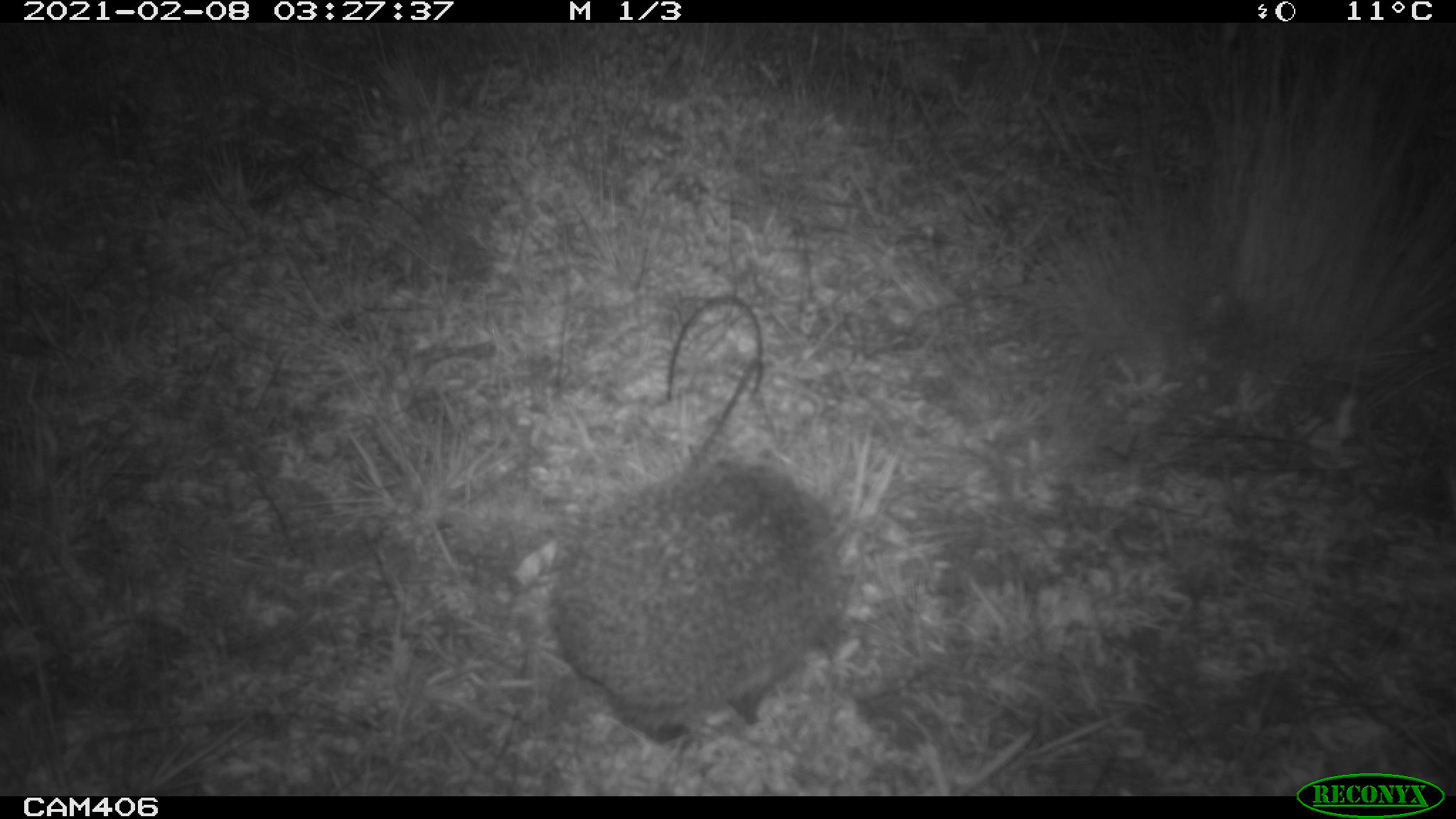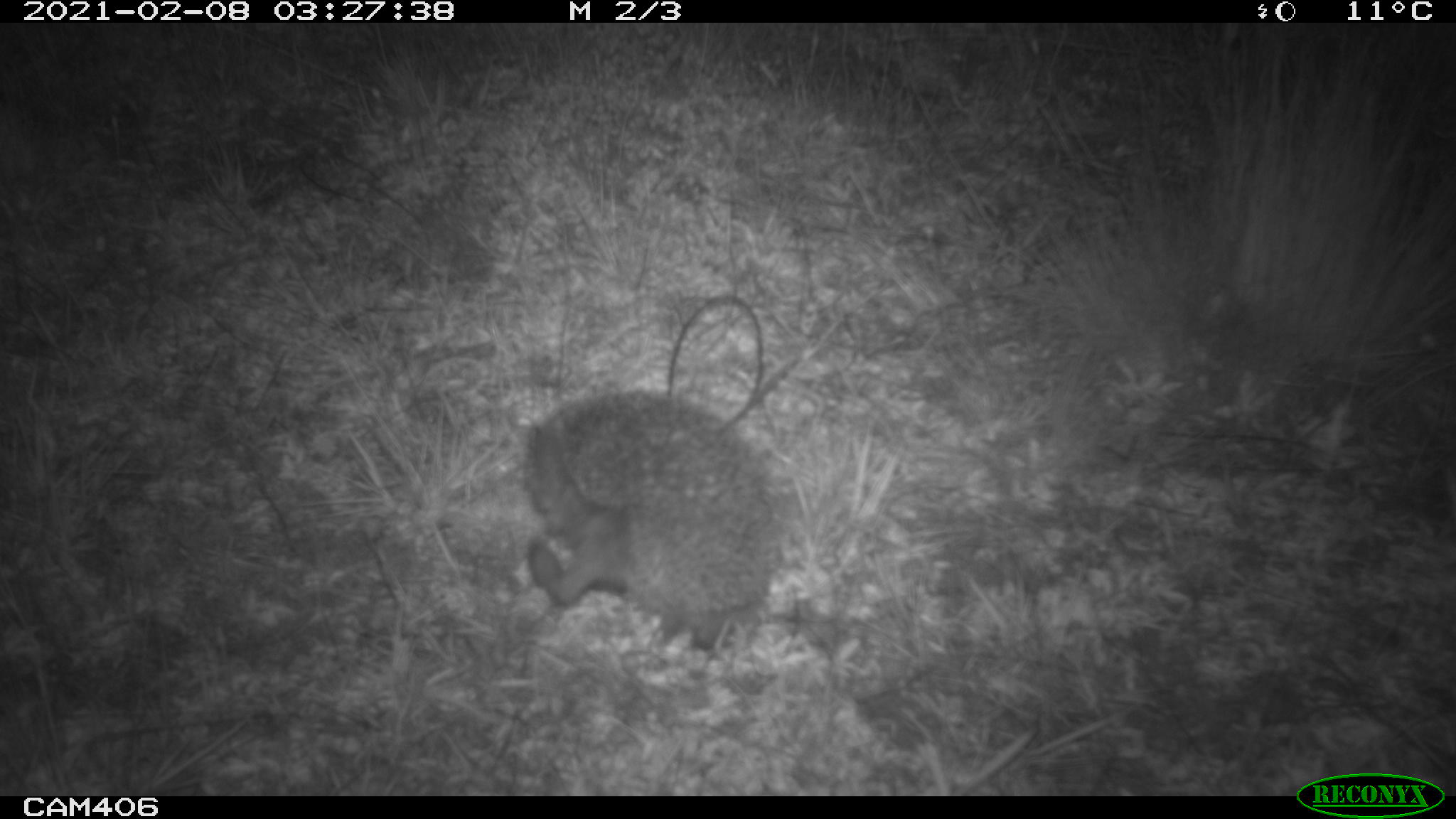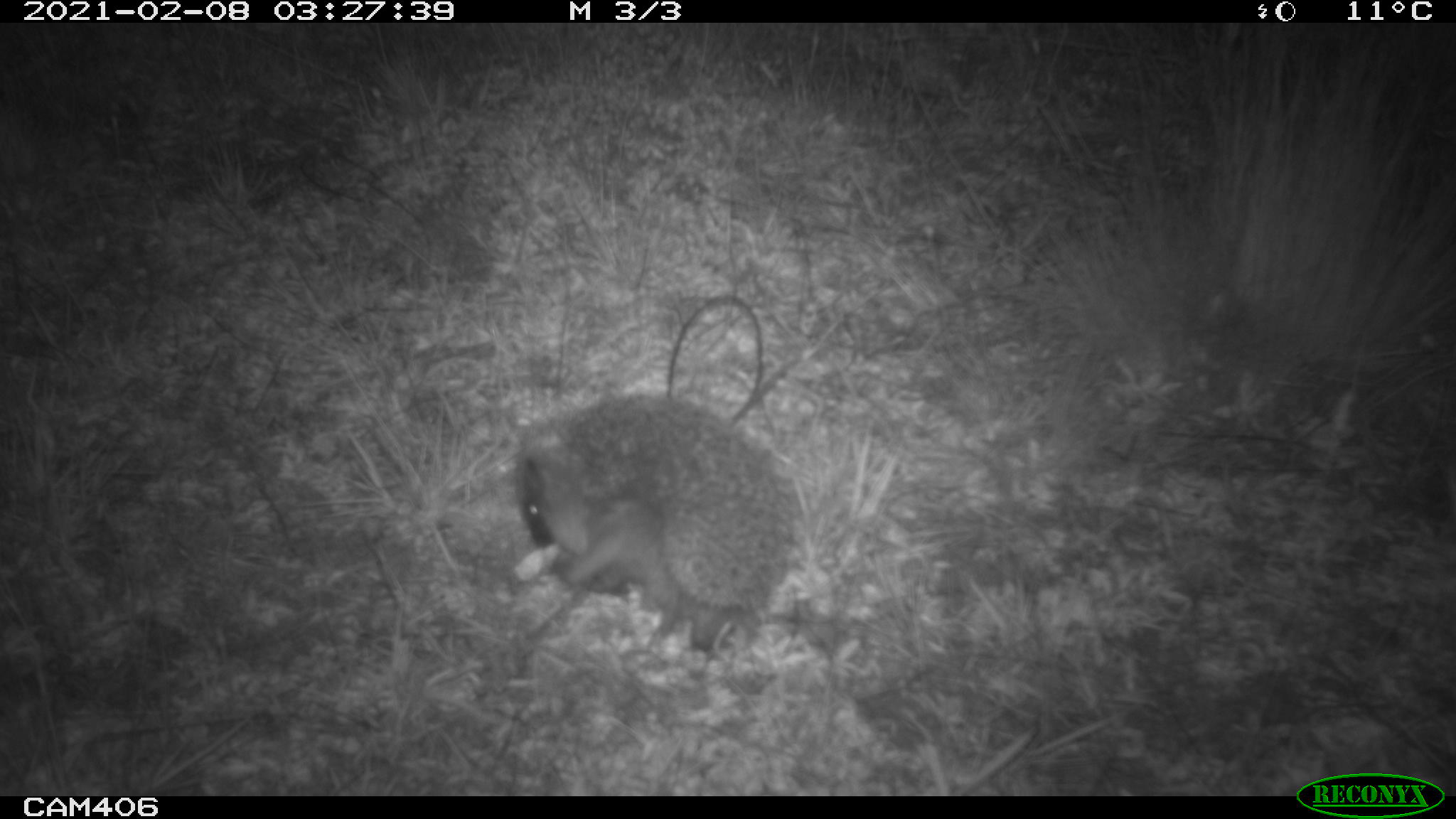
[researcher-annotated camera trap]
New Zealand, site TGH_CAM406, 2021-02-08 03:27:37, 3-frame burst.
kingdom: Animalia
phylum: Chordata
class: Mammalia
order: Eulipotyphla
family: Erinaceidae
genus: Erinaceus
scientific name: Erinaceus europaeus europaeus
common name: european hedgehog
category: hedgehog